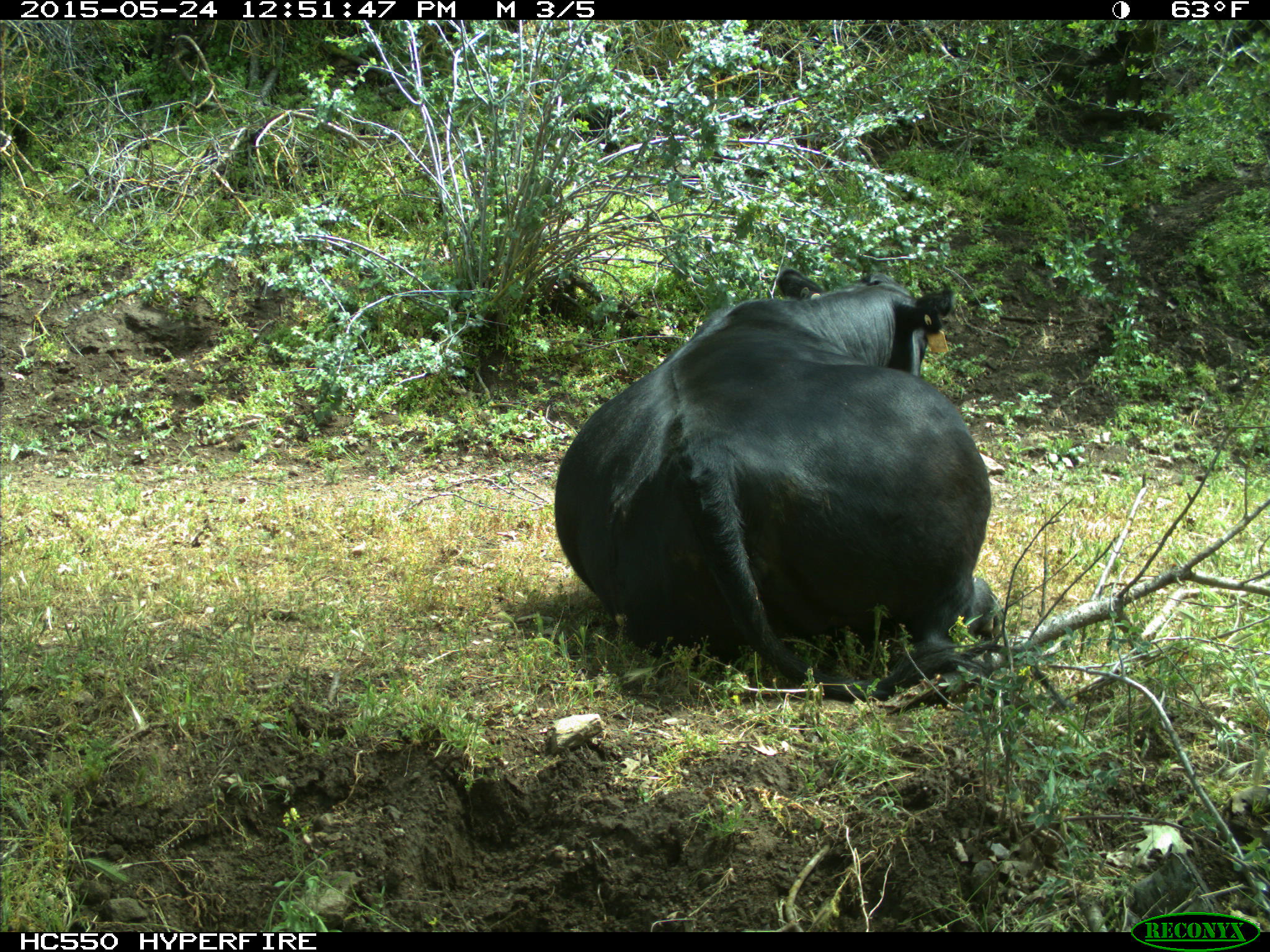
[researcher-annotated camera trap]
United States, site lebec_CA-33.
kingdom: Animalia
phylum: Chordata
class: Mammalia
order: Artiodactyla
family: Bovidae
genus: Bos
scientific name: Bos taurus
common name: domestic cow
Bos taurus (domestic cow).